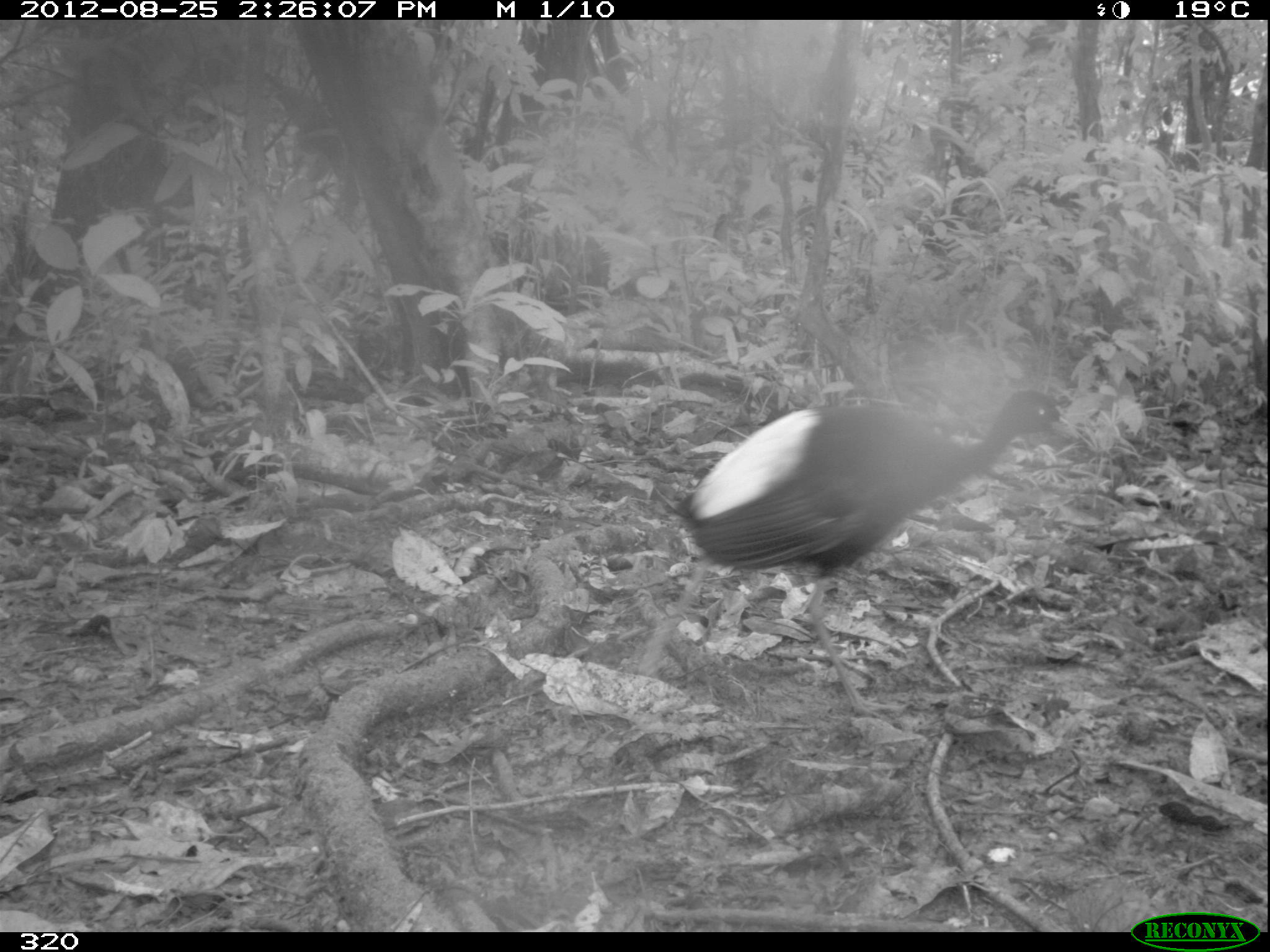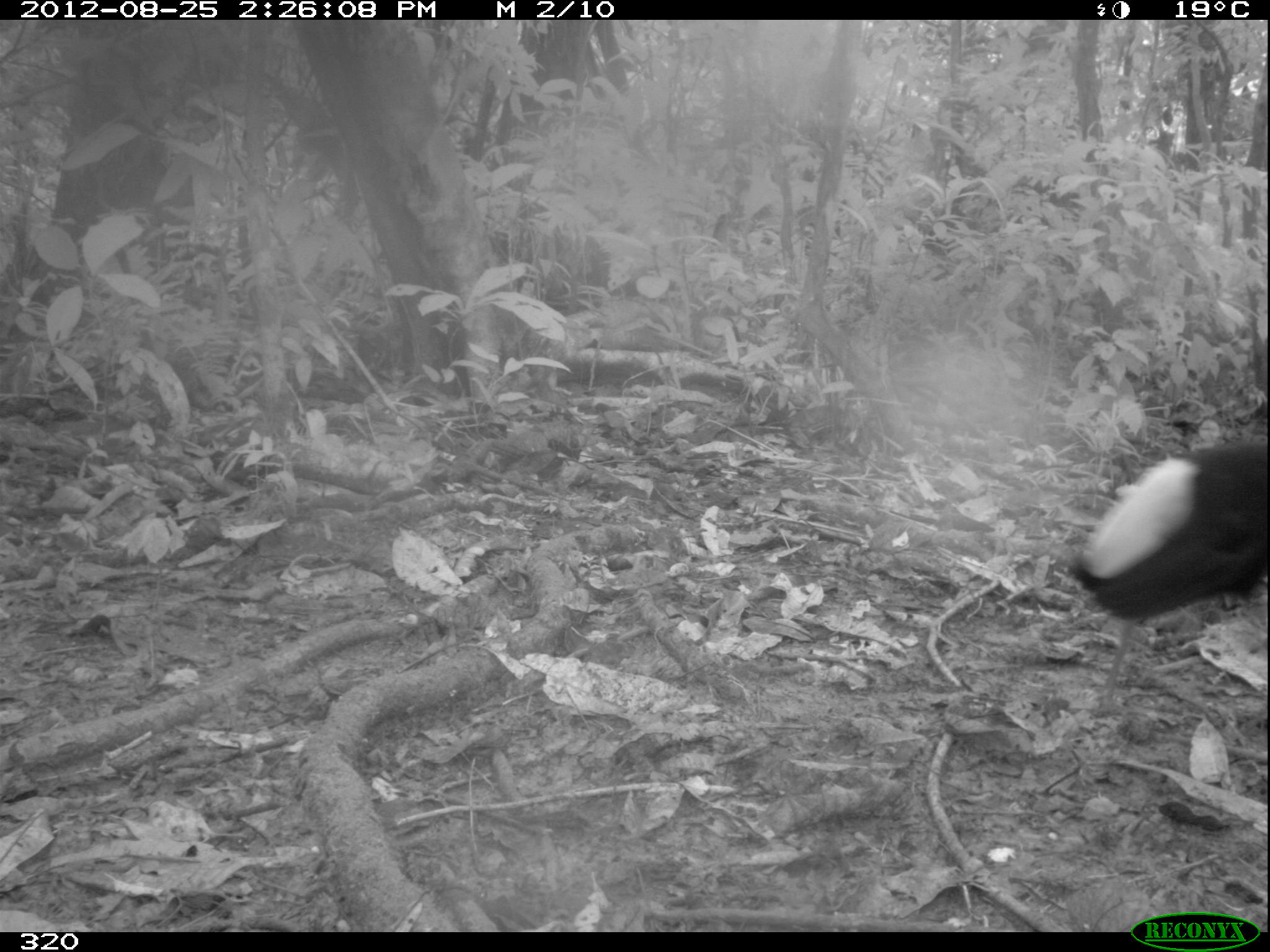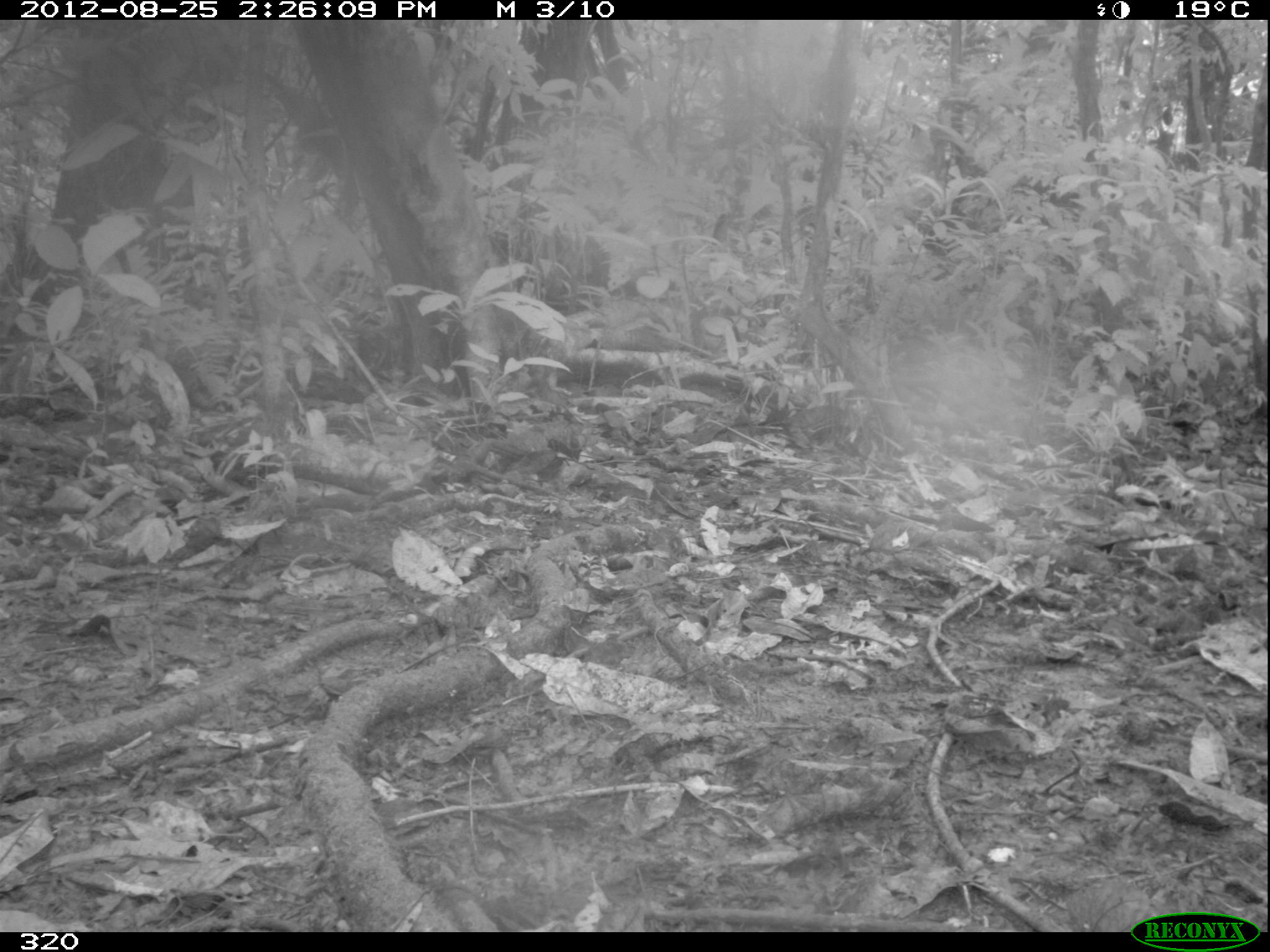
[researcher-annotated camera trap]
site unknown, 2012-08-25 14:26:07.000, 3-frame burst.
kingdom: Animalia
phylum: Chordata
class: Aves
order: Gruiformes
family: Psophiidae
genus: Psophia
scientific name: Psophia leucoptera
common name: pale-winged trumpeter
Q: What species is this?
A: Psophia leucoptera (pale-winged trumpeter).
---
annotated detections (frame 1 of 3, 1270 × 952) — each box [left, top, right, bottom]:
psophia leucoptera: [678, 390, 1073, 717]